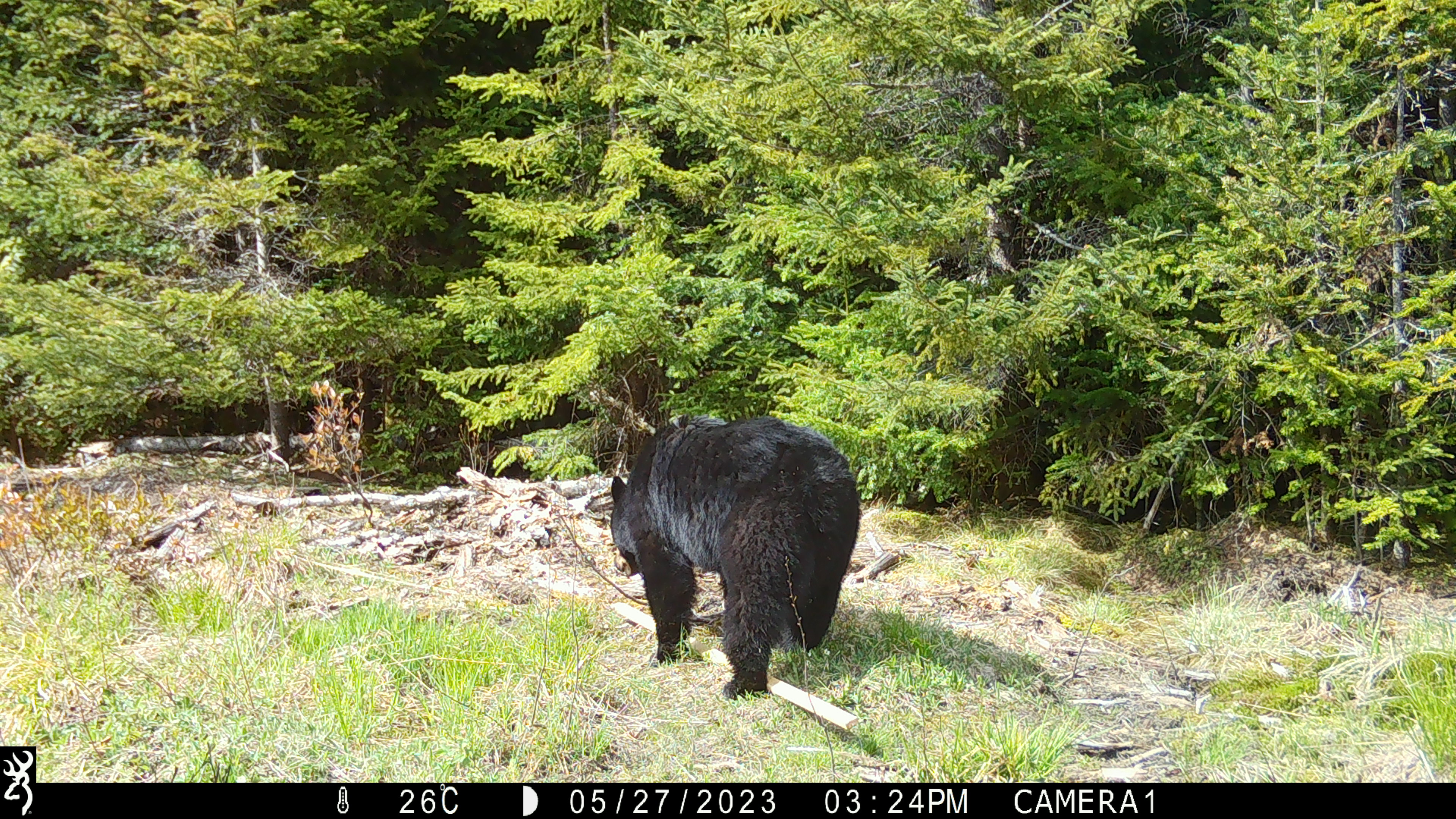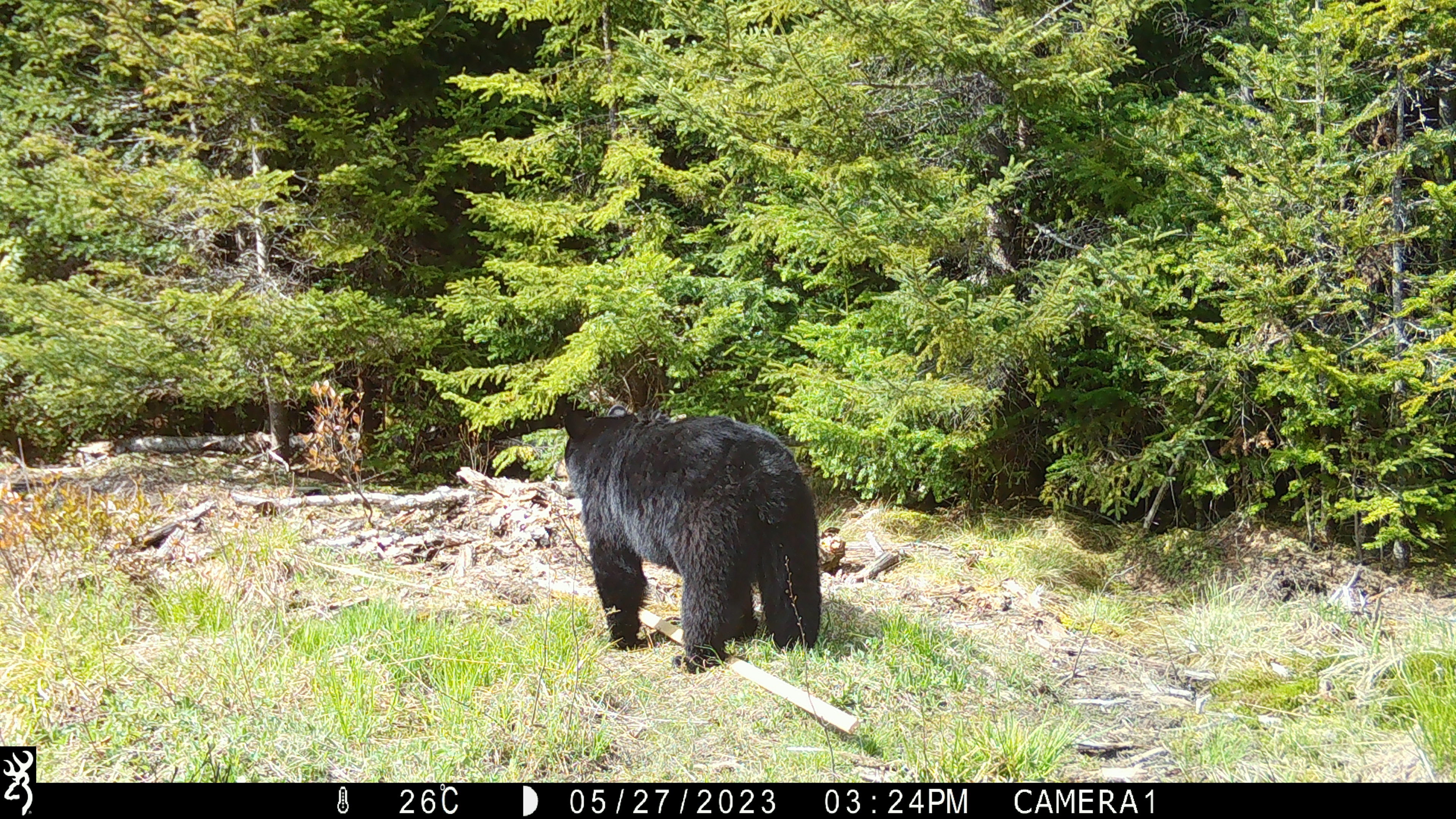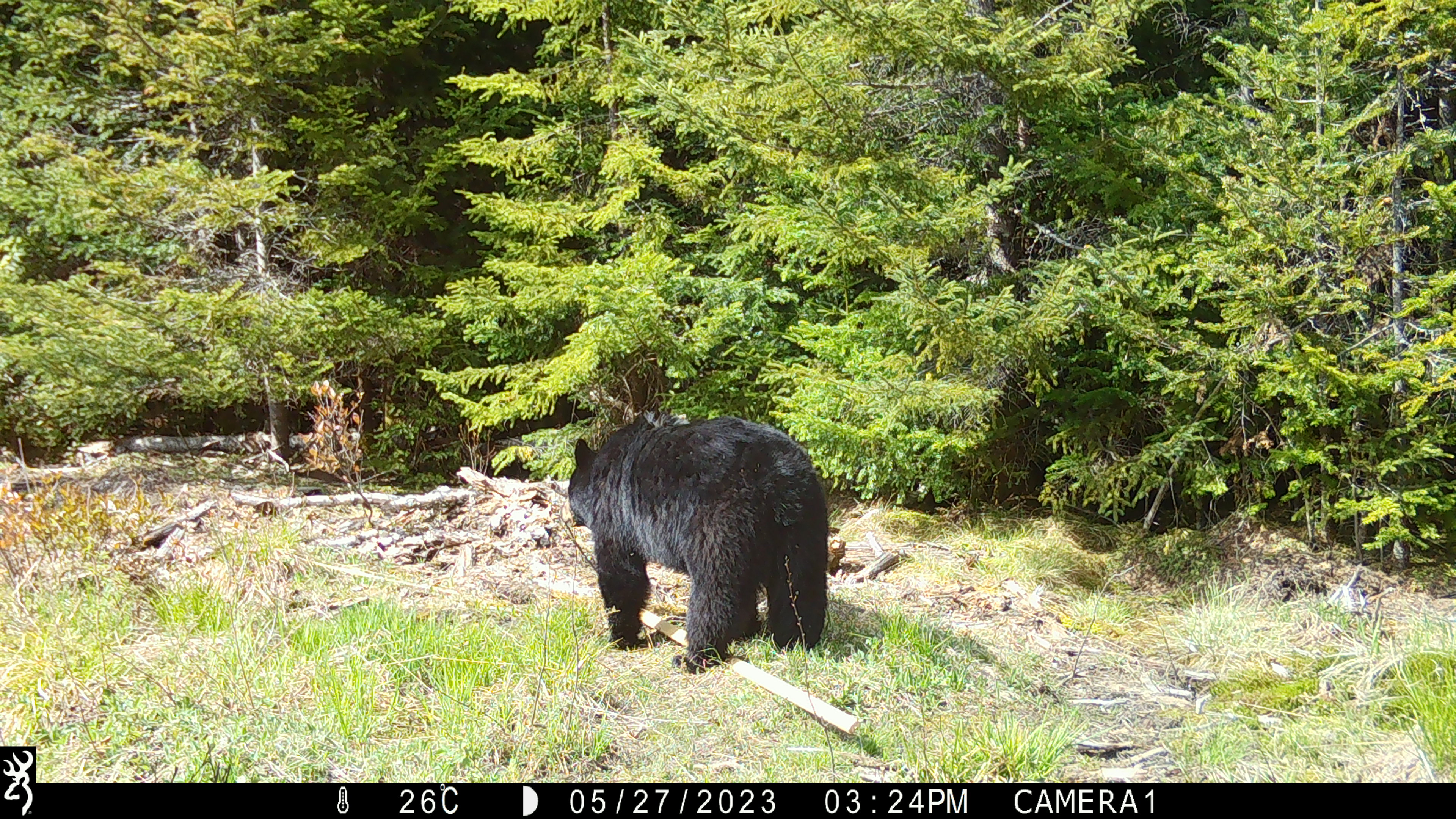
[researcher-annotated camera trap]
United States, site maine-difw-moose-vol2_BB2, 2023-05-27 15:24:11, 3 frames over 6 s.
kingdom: Animalia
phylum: Chordata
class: Mammalia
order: Carnivora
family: Ursidae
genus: Ursus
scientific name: Ursus americanus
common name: black bear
Black bear (Ursus americanus).